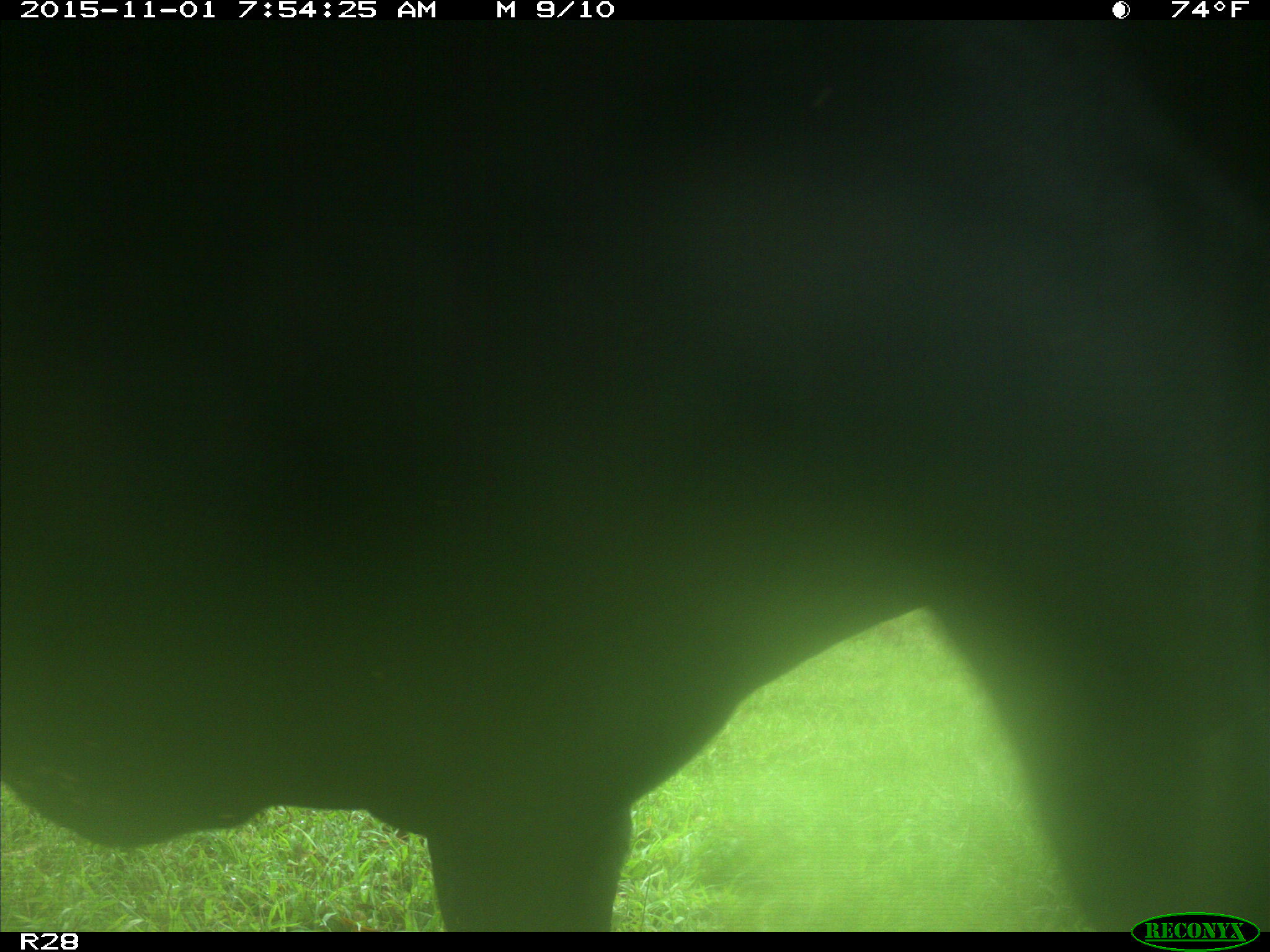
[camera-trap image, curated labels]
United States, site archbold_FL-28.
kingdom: Animalia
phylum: Chordata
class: Mammalia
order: Artiodactyla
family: Bovidae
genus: Bos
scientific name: Bos taurus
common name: domestic cow